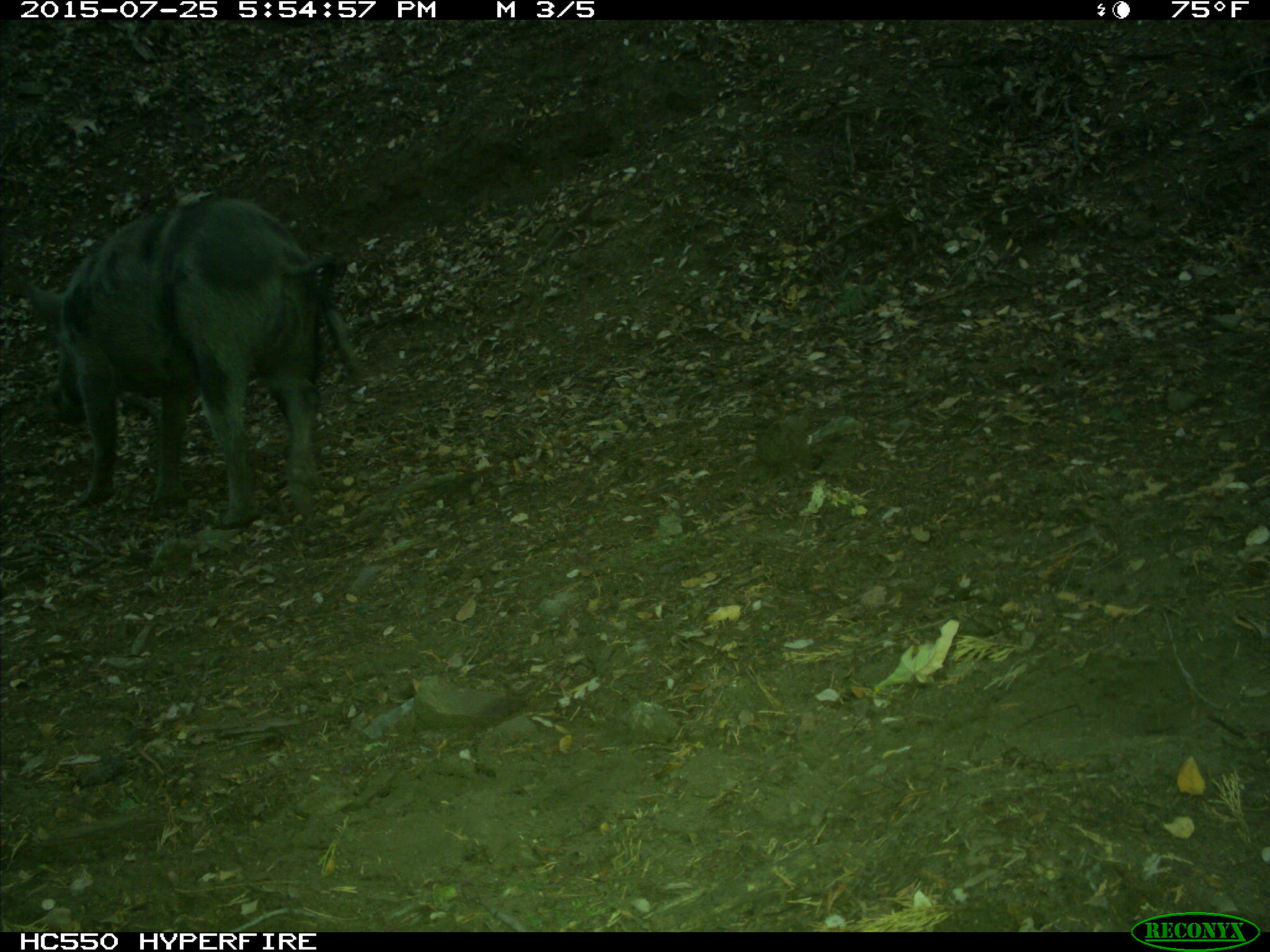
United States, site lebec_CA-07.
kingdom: Animalia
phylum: Chordata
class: Mammalia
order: Artiodactyla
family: Suidae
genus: Sus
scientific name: Sus scrofa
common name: wild boar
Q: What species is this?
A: Sus scrofa (wild boar).